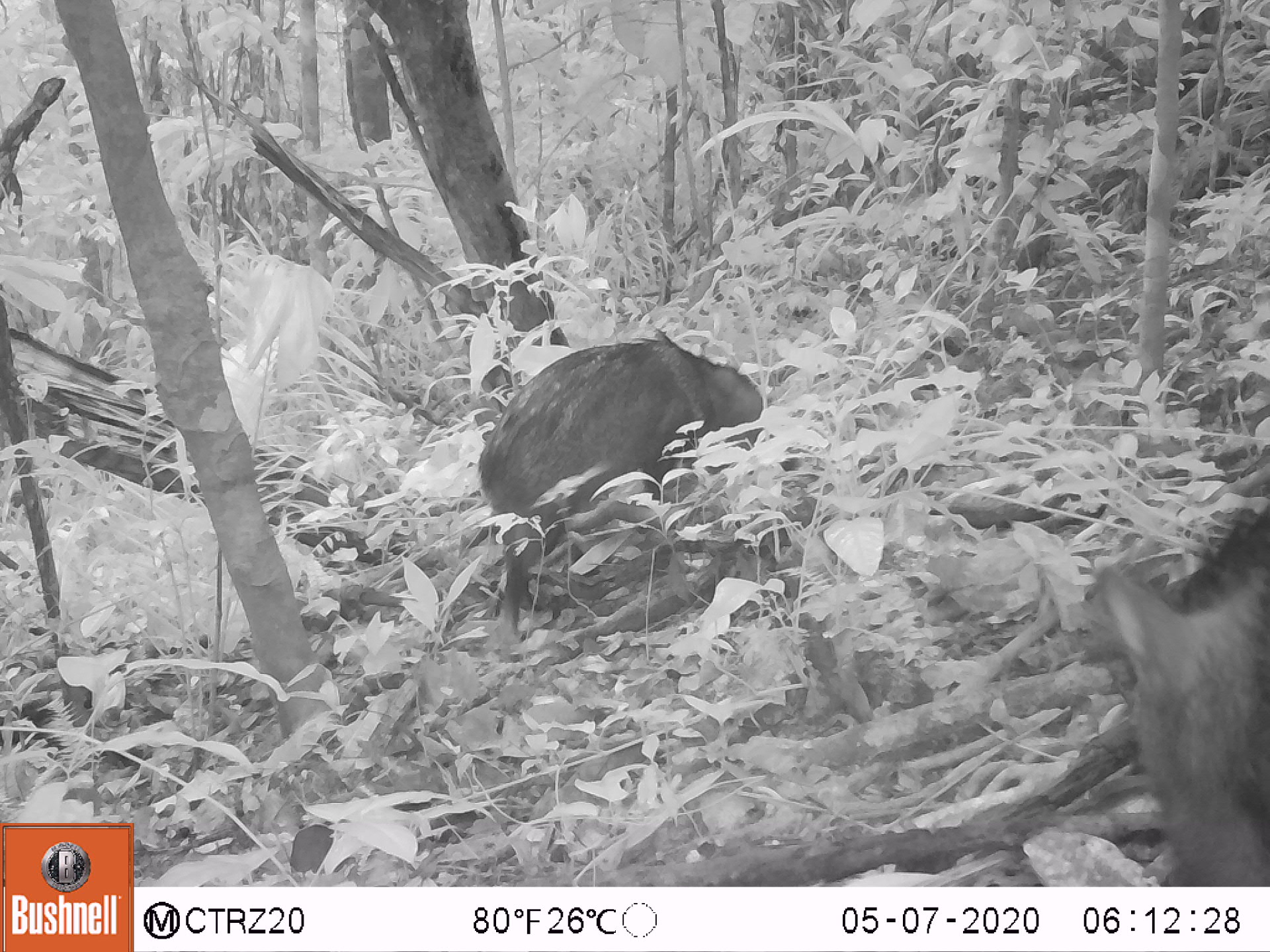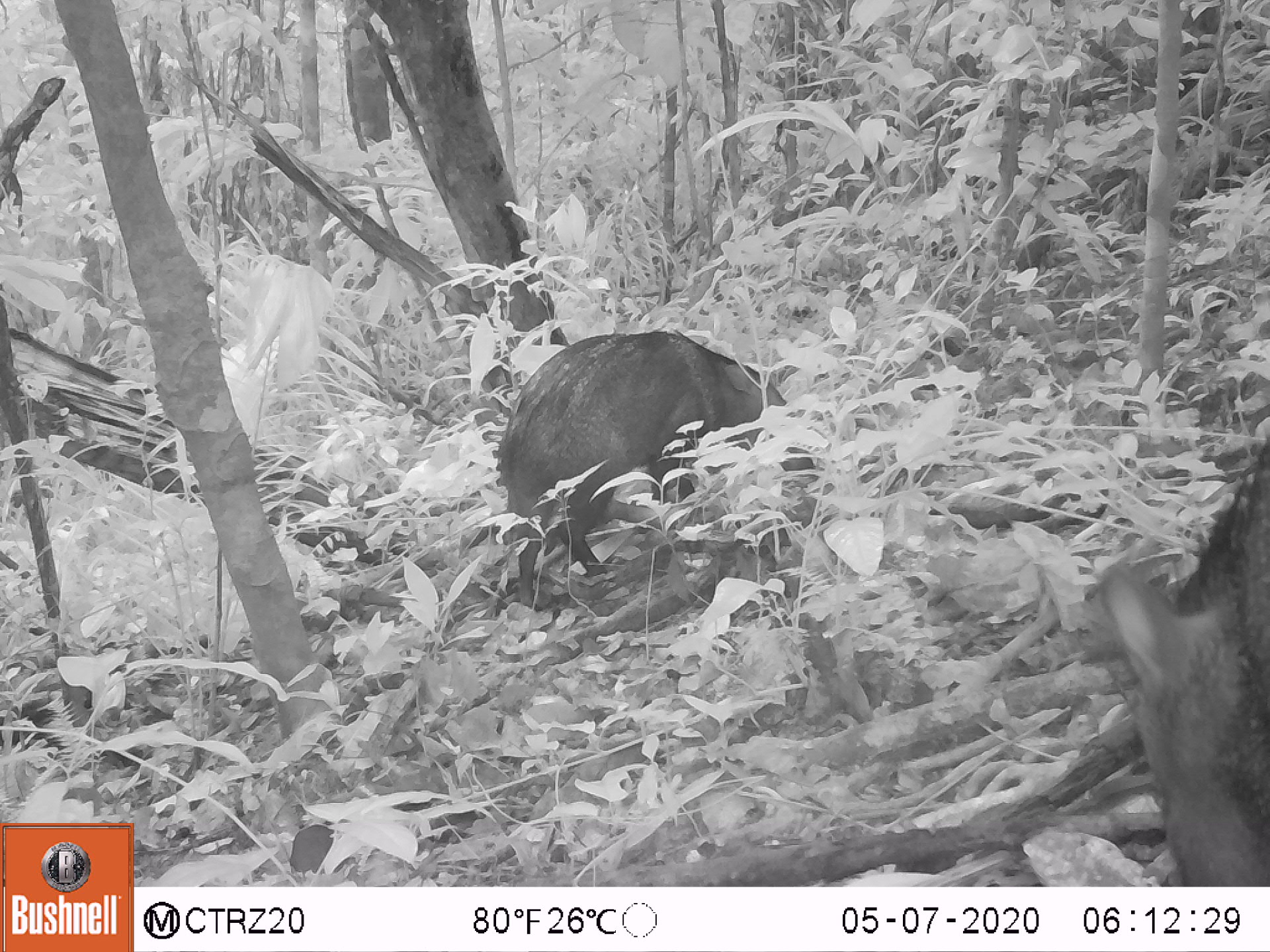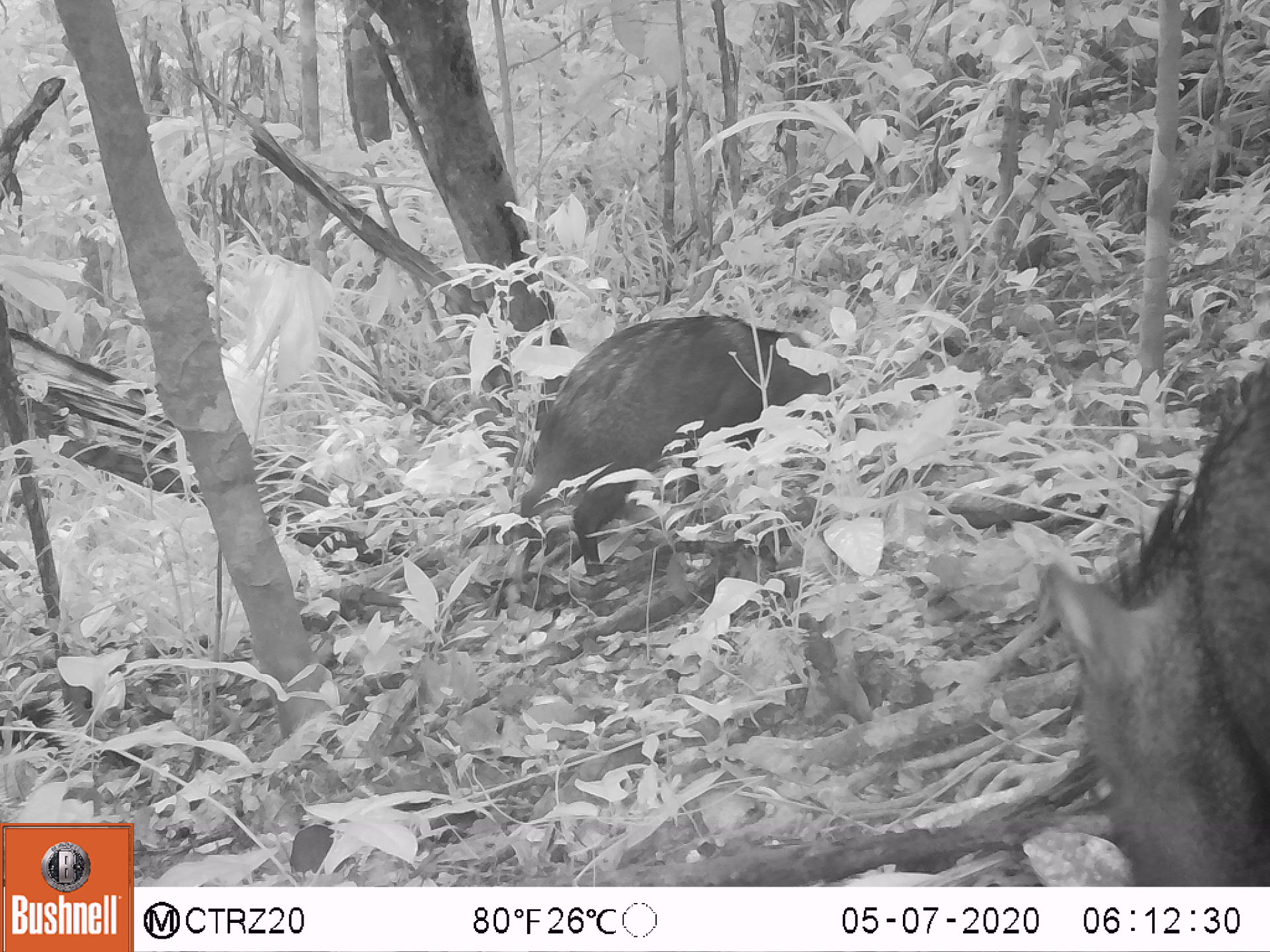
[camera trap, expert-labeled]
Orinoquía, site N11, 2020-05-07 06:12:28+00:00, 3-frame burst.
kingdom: Animalia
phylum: Chordata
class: Mammalia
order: Artiodactyla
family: Tayassuidae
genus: Pecari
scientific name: Pecari tajacu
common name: collared peccary